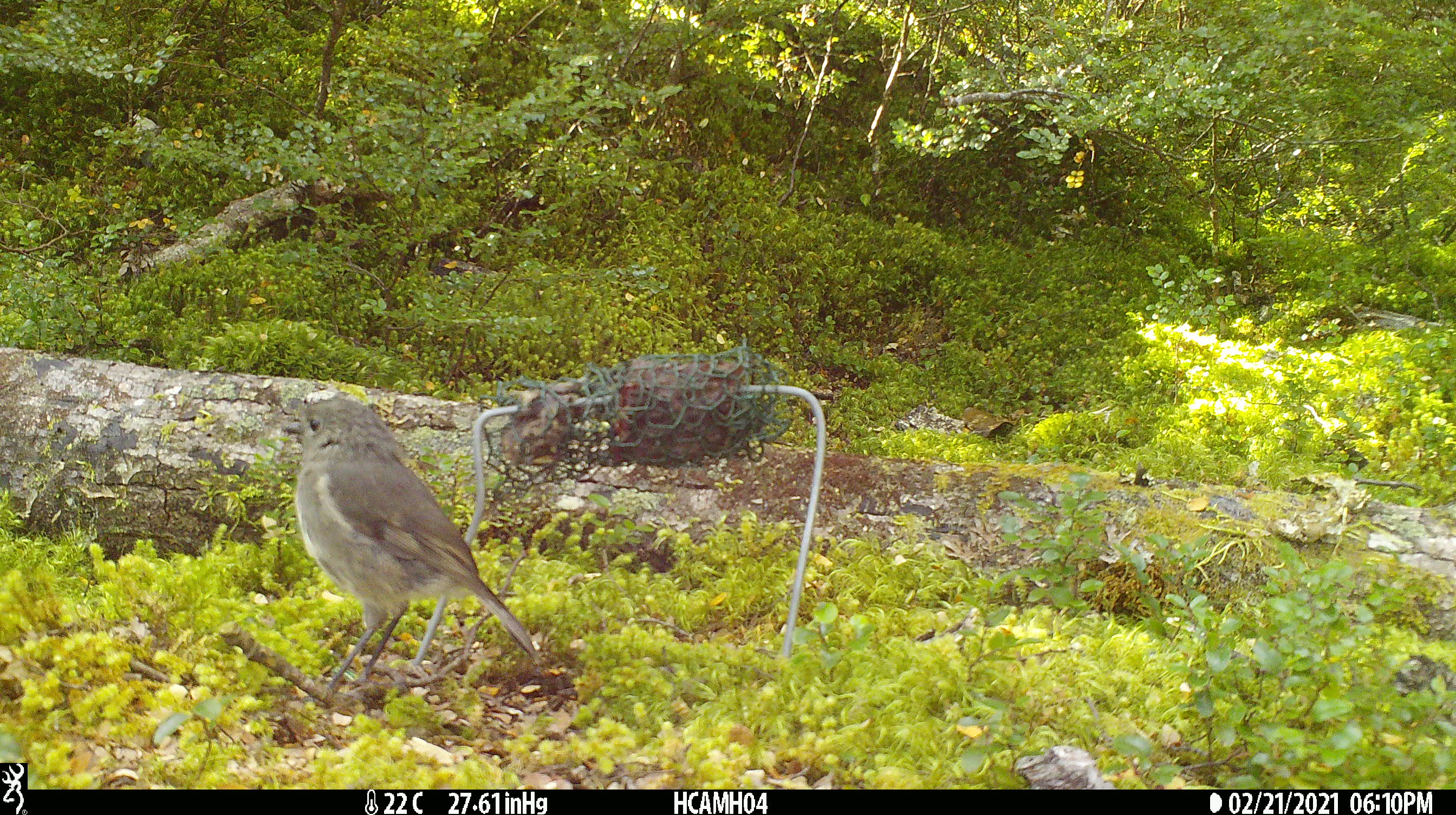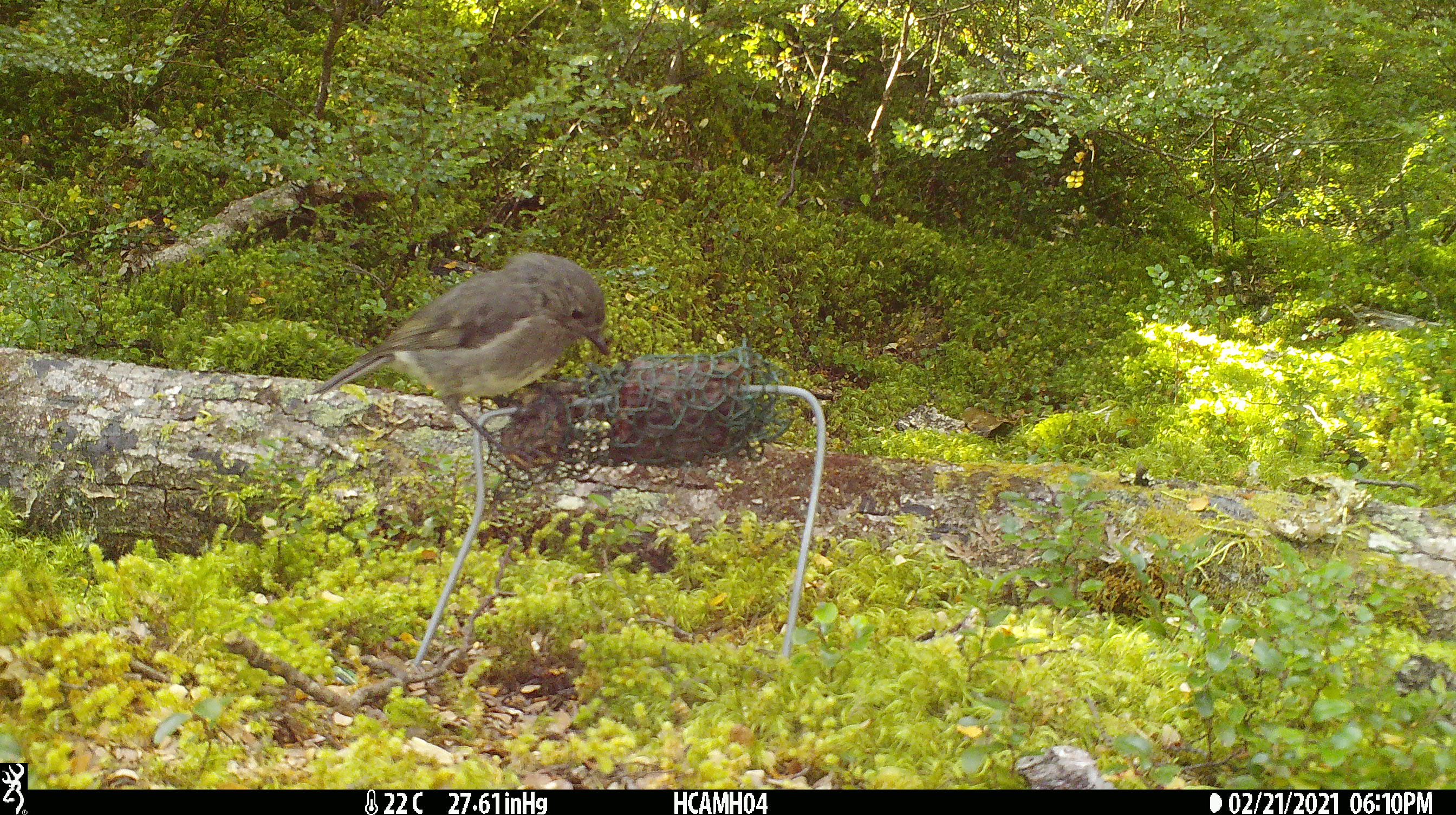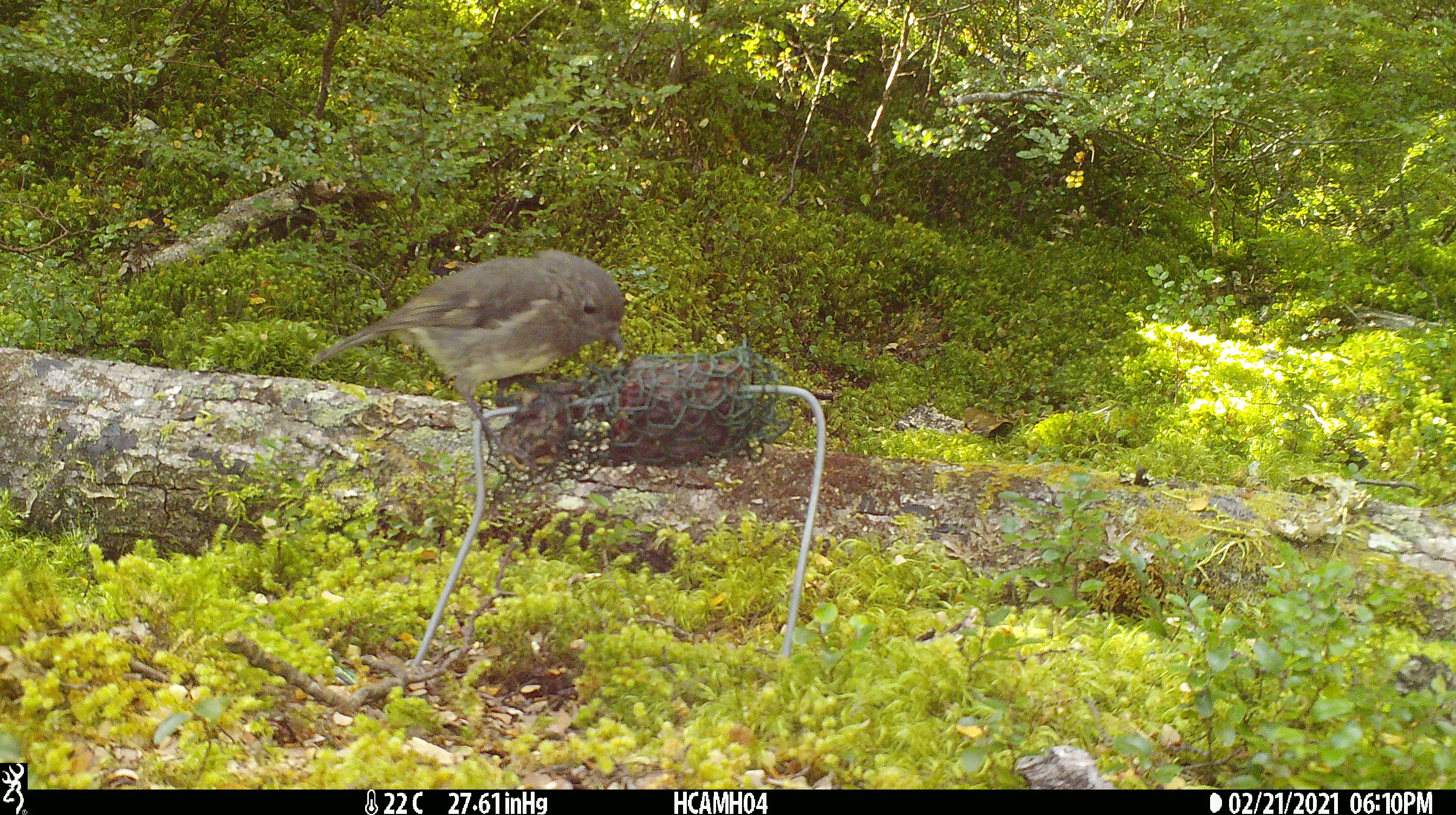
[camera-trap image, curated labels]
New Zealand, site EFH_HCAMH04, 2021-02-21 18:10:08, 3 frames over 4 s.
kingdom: Animalia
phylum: Chordata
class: Aves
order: Passeriformes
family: Petroicidae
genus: Petroica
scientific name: Petroica australis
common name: new zealand robin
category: robin